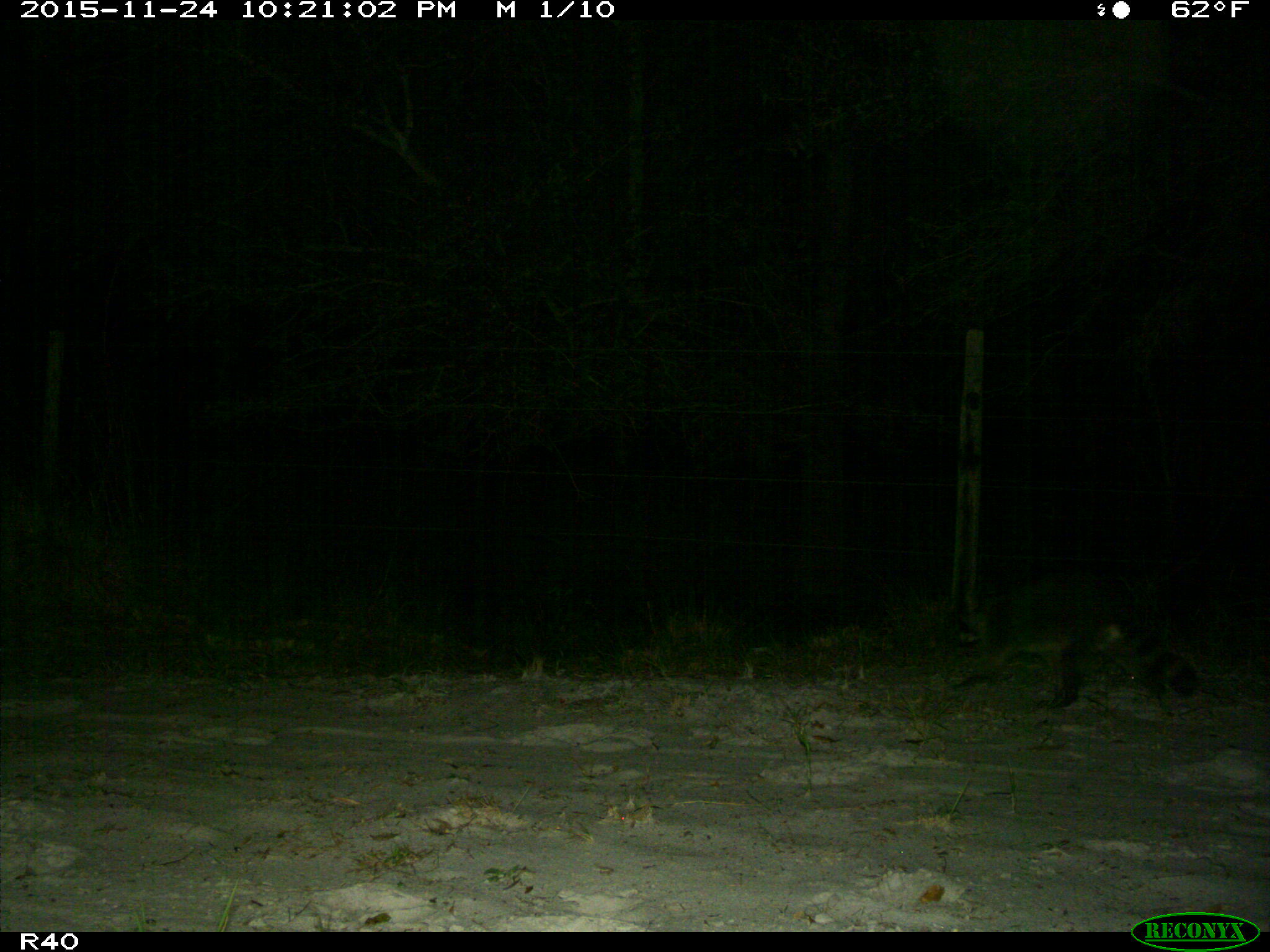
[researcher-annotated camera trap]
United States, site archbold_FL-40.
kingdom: Animalia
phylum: Chordata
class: Mammalia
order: Carnivora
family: Procyonidae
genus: Procyon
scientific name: Procyon lotor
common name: common raccoon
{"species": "Procyon lotor (common raccoon)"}